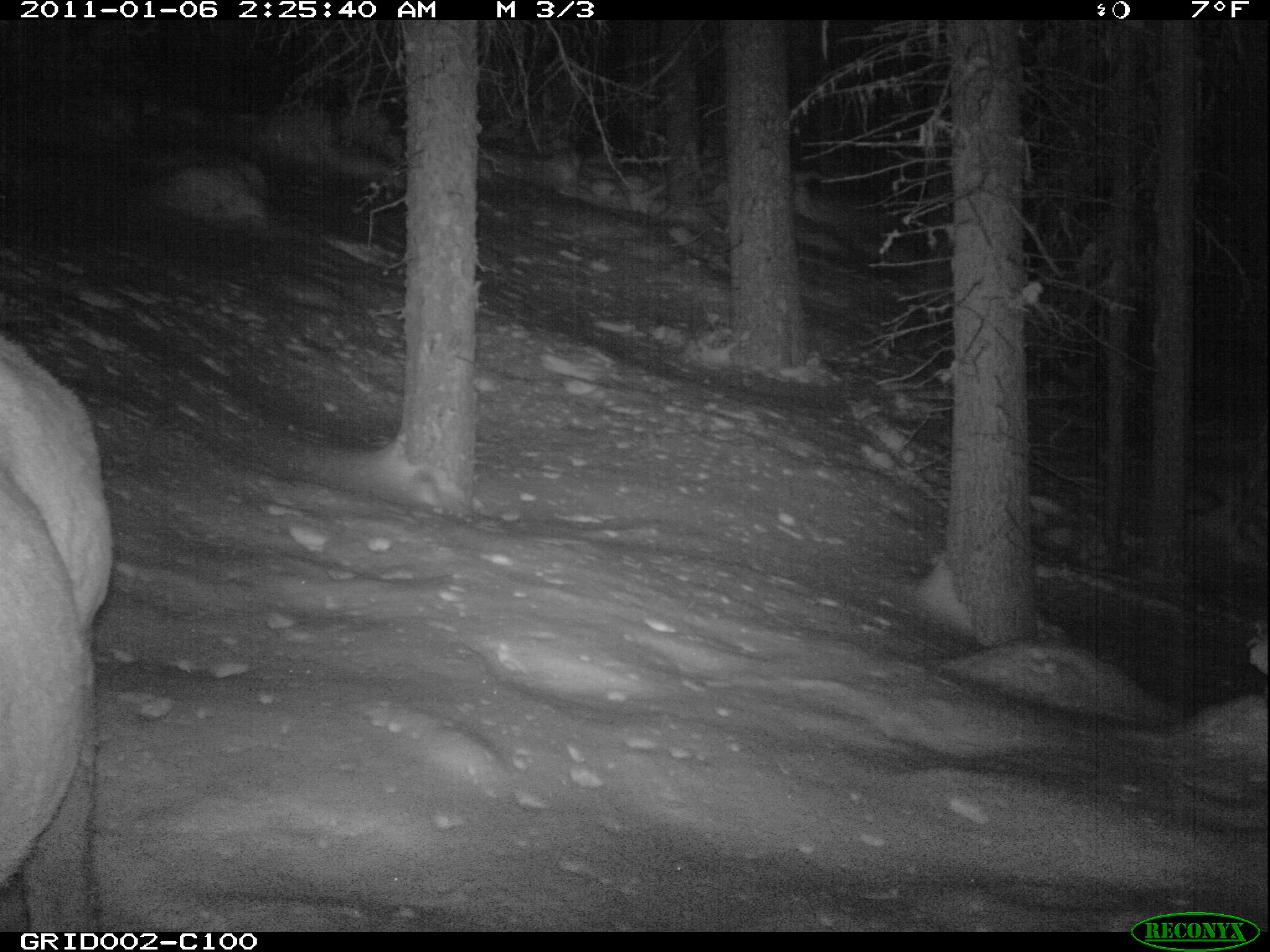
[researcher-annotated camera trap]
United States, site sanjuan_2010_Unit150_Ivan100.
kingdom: Animalia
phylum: Chordata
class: Mammalia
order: Artiodactyla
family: Cervidae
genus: Cervus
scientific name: Cervus elaphus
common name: red deer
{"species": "Cervus elaphus (red deer)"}